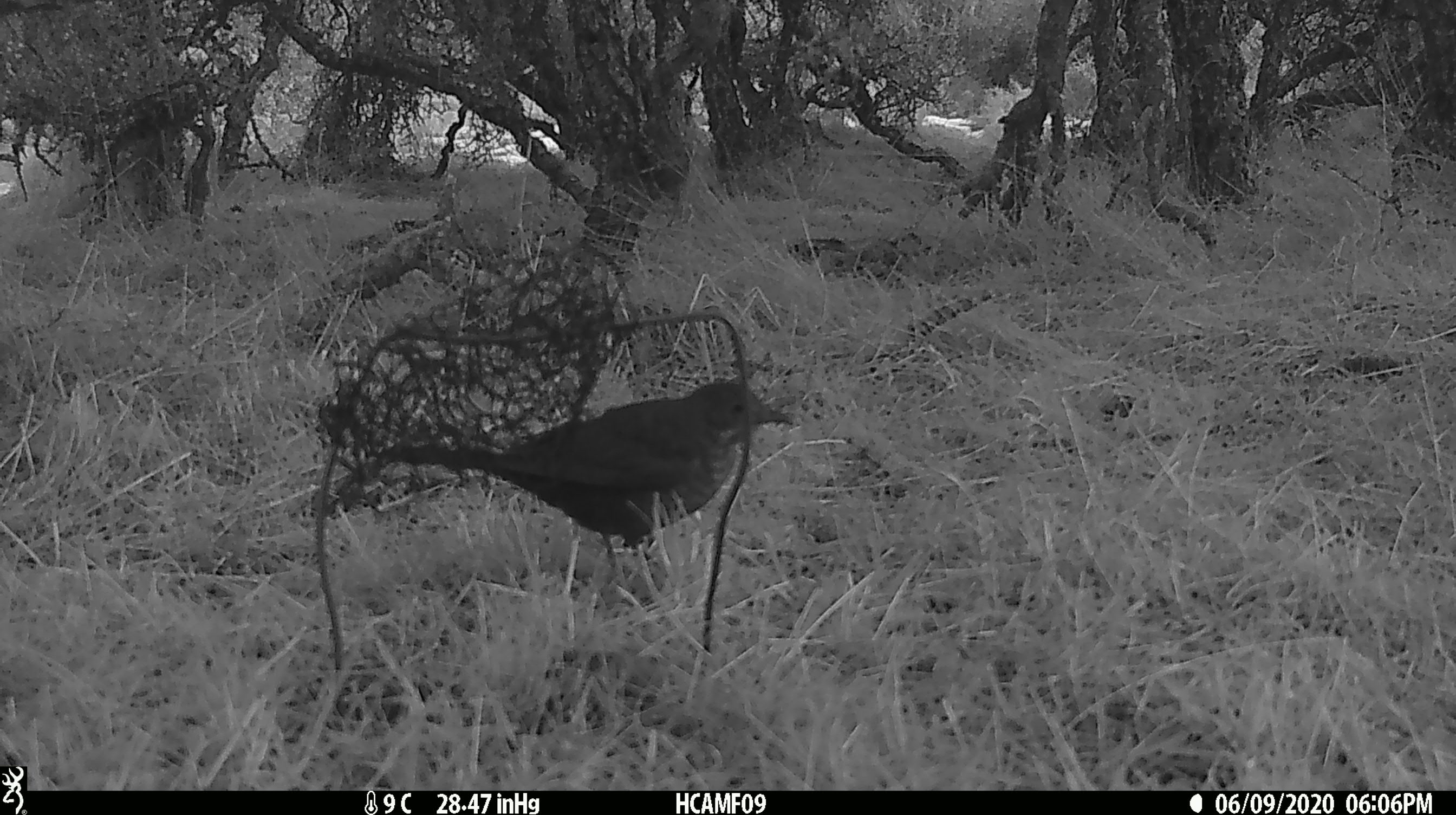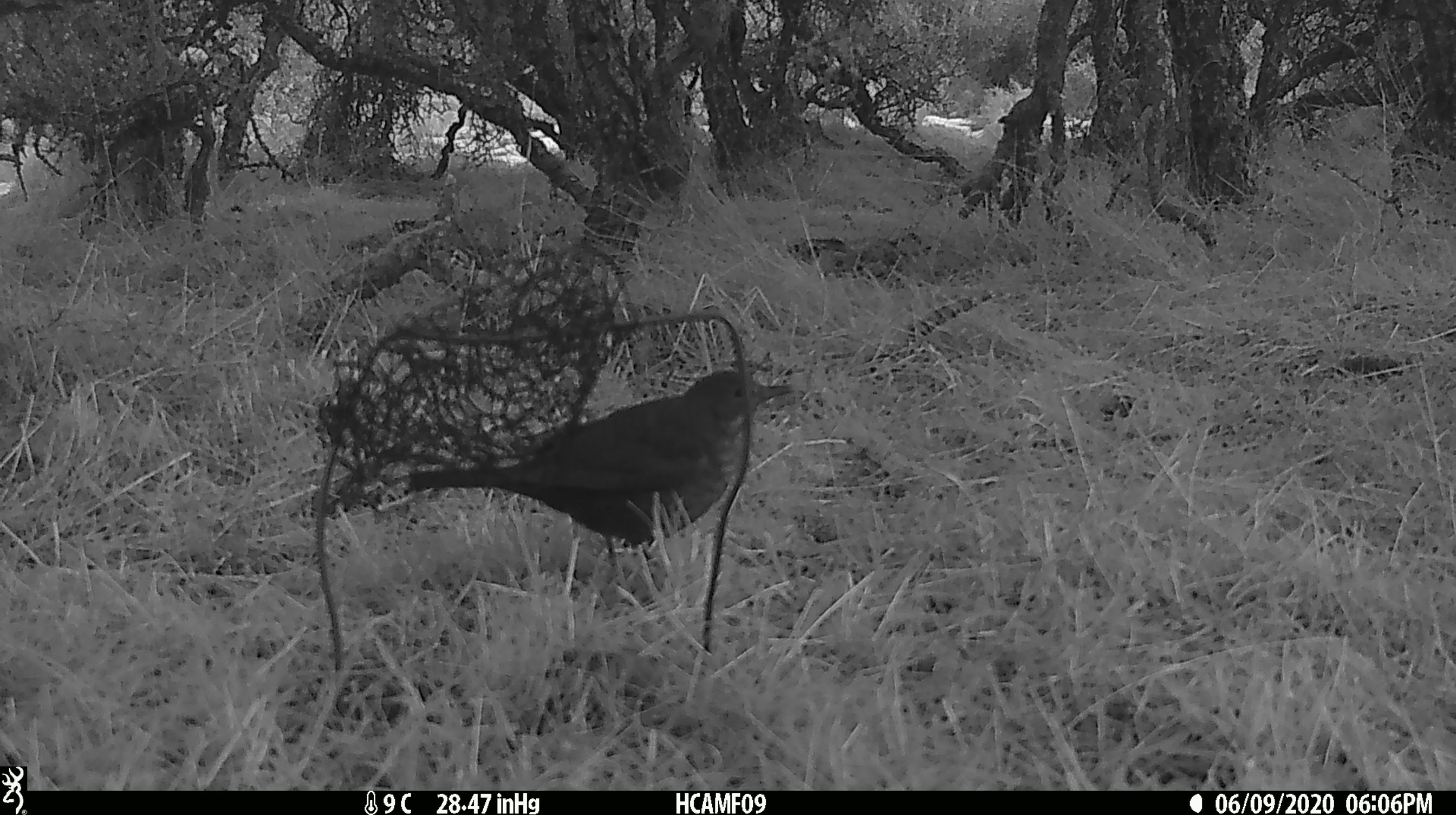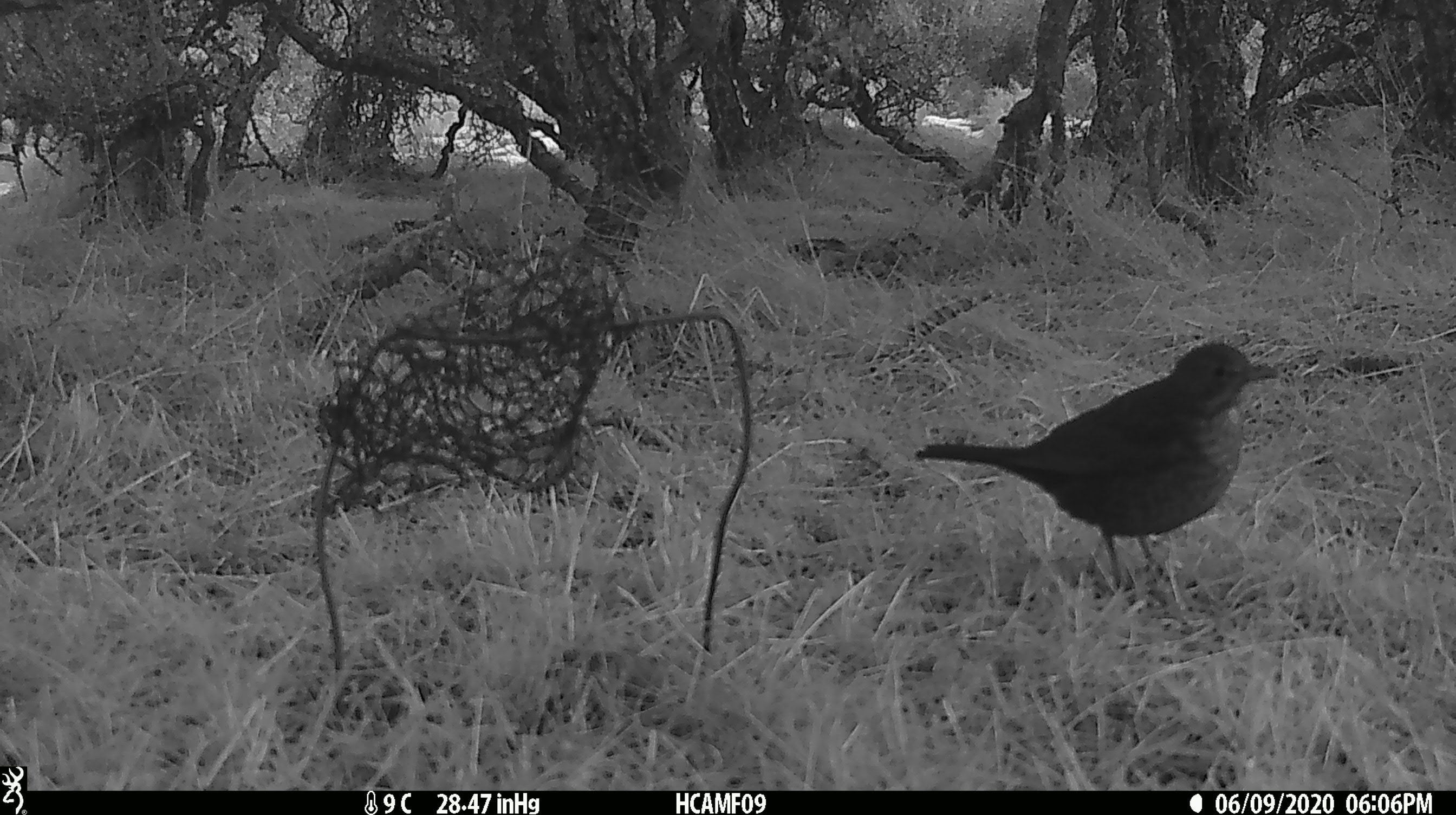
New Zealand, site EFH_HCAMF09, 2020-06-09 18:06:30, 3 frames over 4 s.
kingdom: Animalia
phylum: Chordata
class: Aves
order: Passeriformes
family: Turdidae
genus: Turdus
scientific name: Turdus merula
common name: eurasian blackbird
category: blackbird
Blackbird (eurasian blackbird) (Turdus merula).